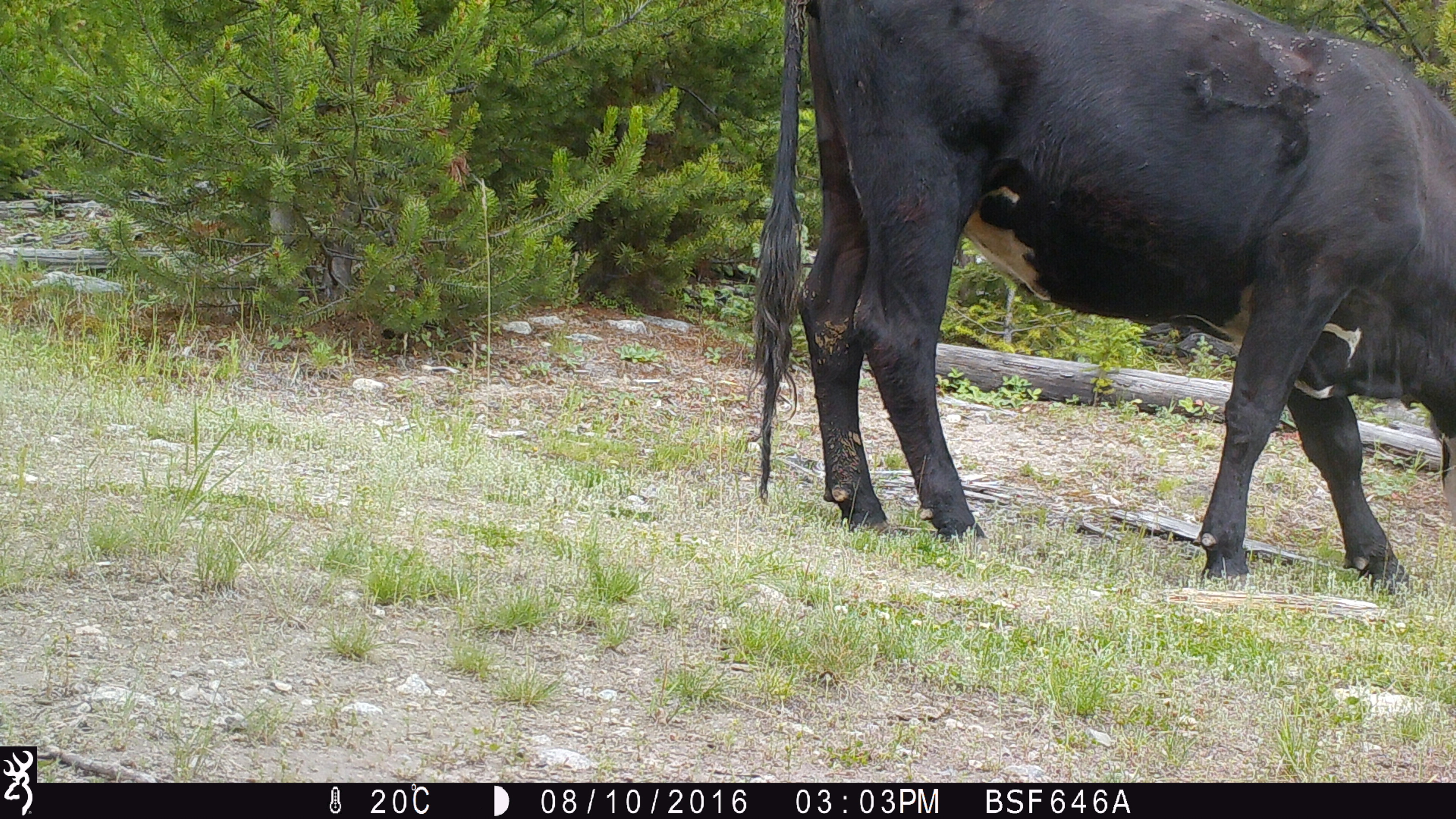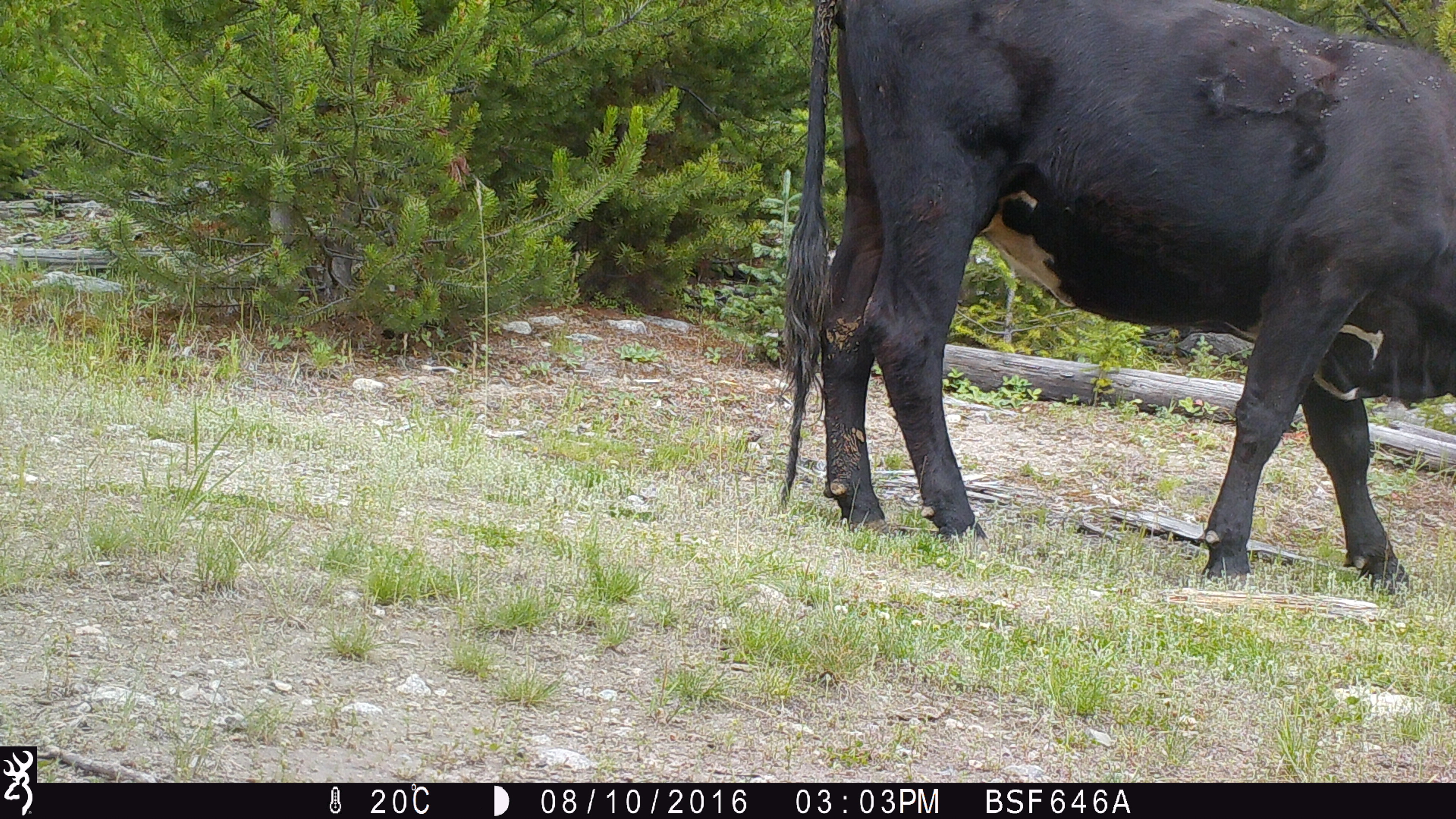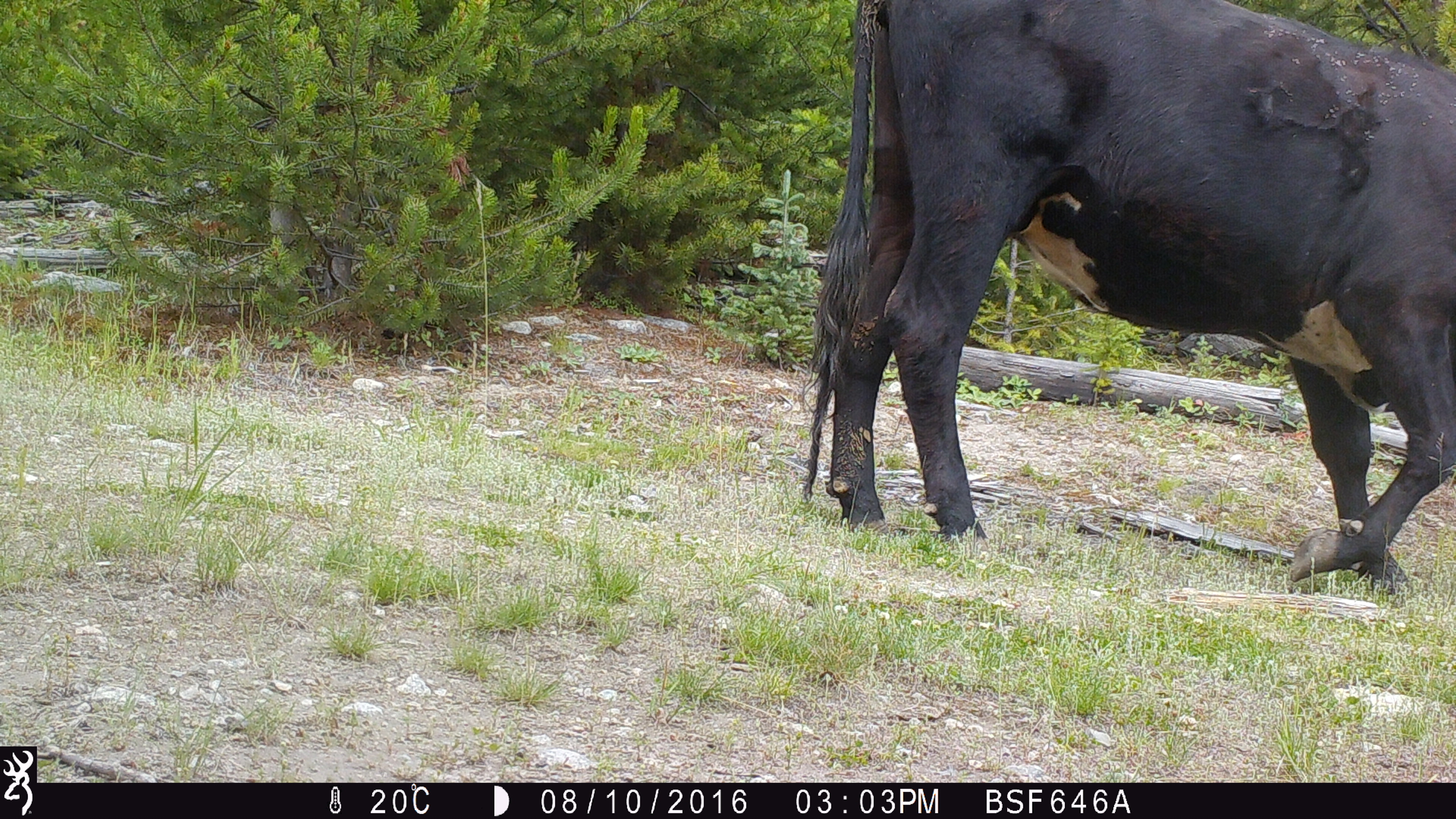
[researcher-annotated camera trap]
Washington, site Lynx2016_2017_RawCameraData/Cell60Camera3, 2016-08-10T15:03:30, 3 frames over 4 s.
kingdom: Animalia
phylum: Chordata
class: Mammalia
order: Artiodactyla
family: Bovidae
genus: Bos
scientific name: Bos taurus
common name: domestic cattle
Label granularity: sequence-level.